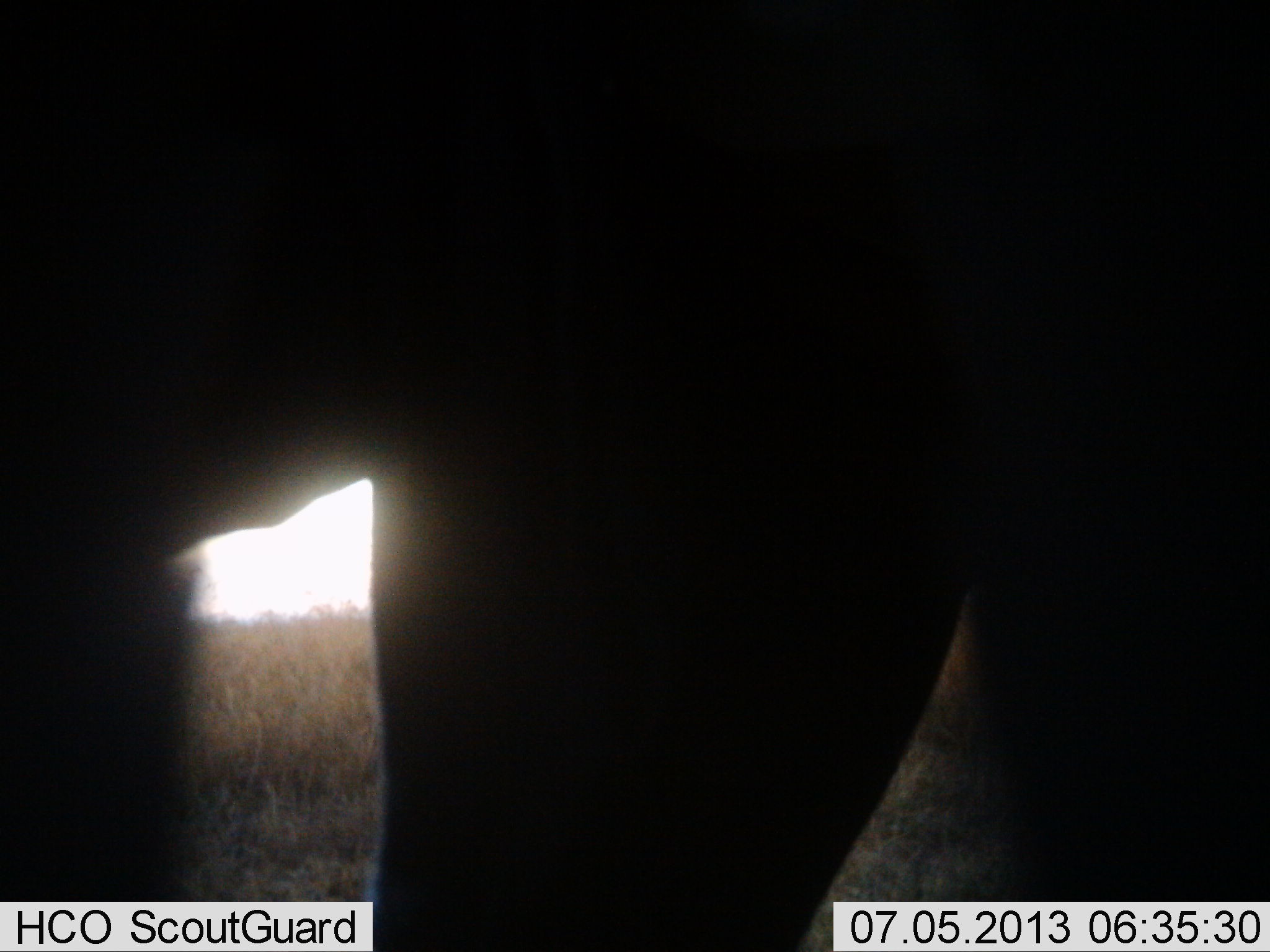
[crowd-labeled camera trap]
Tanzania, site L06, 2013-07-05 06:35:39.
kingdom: Animalia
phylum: Chordata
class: Mammalia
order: Proboscidea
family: Elephantidae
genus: Loxodonta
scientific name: Loxodonta africana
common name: african bush elephant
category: elephant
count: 1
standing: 41%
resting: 0%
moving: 59%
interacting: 0%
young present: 0%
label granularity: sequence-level